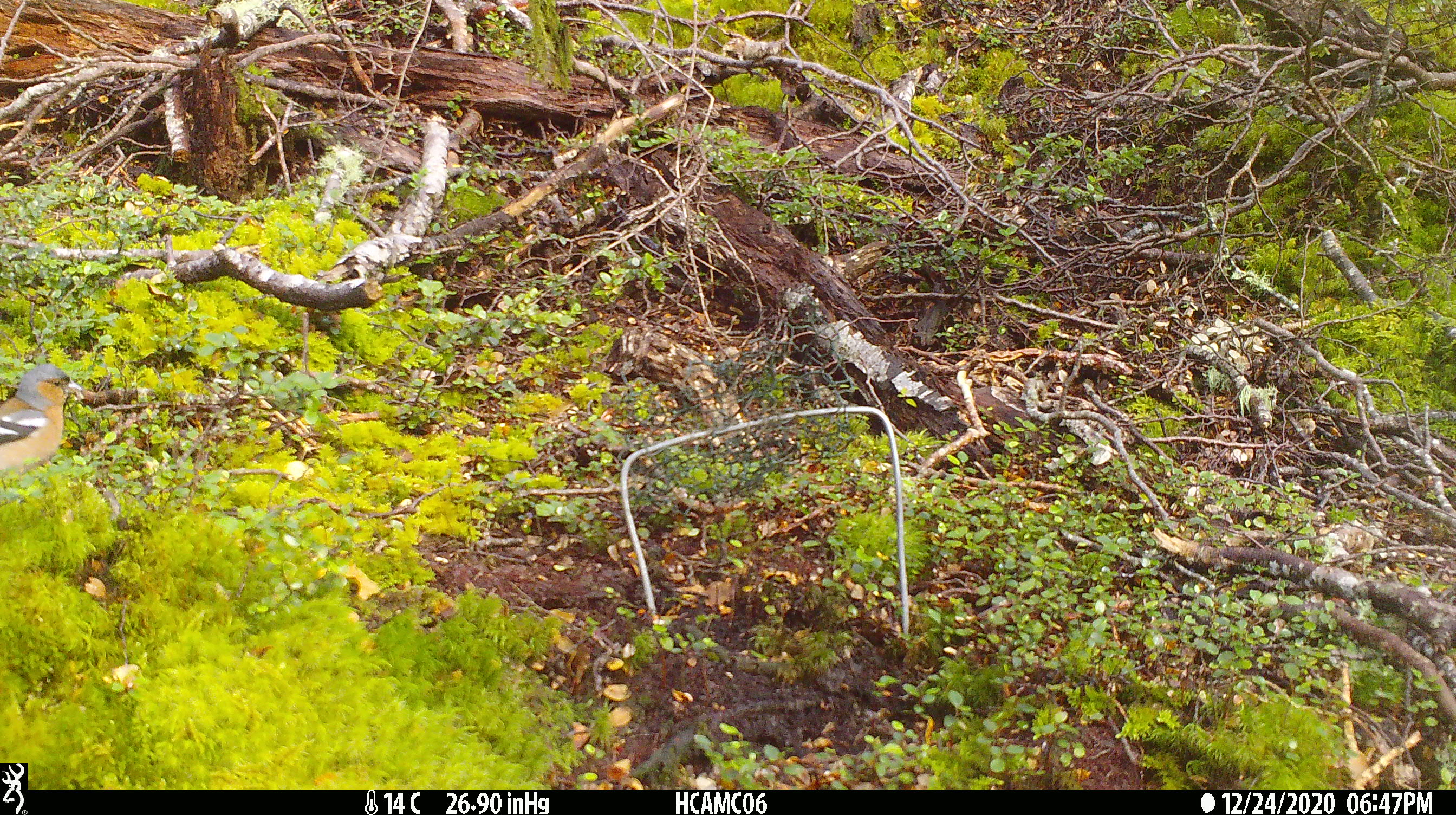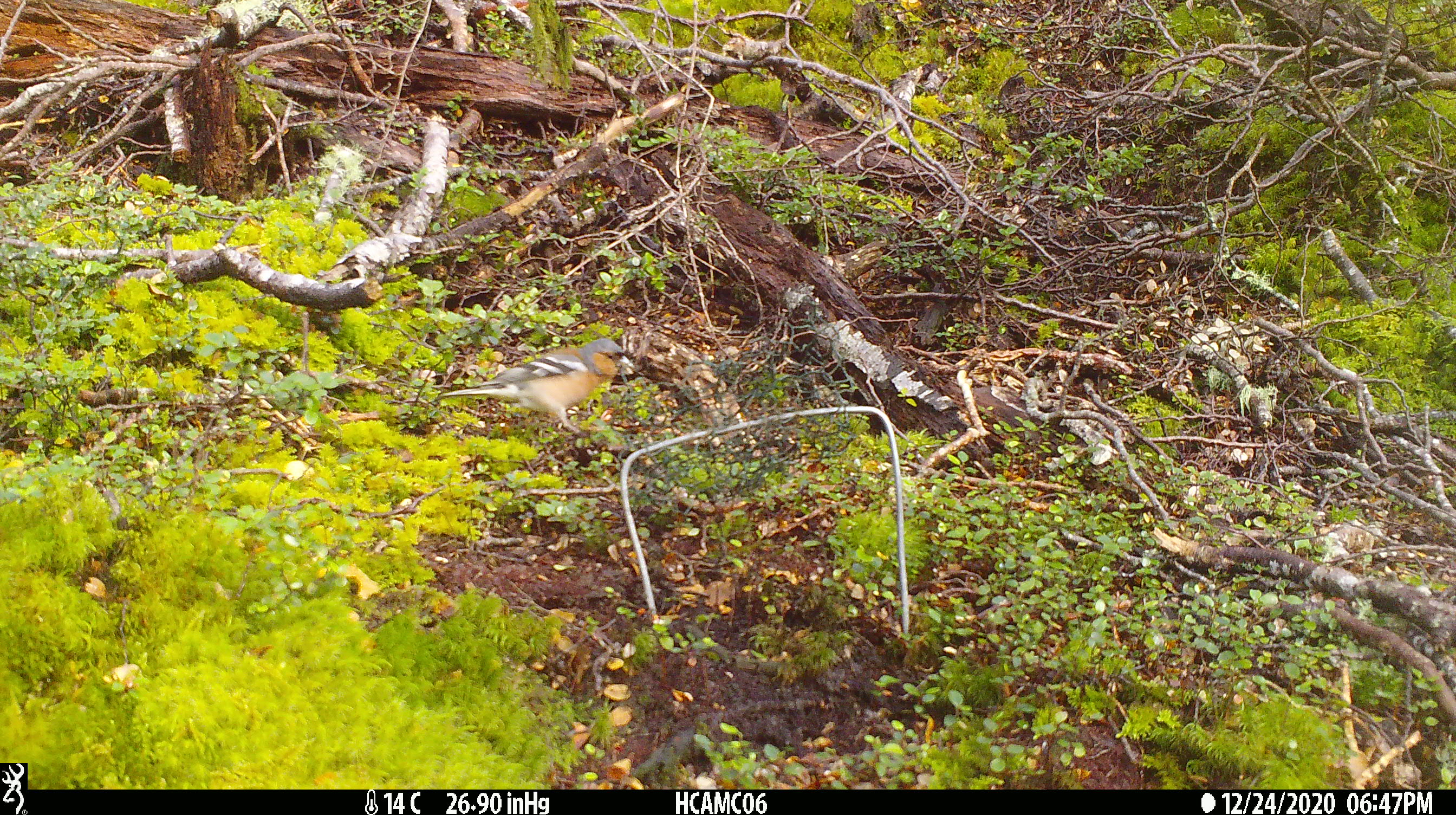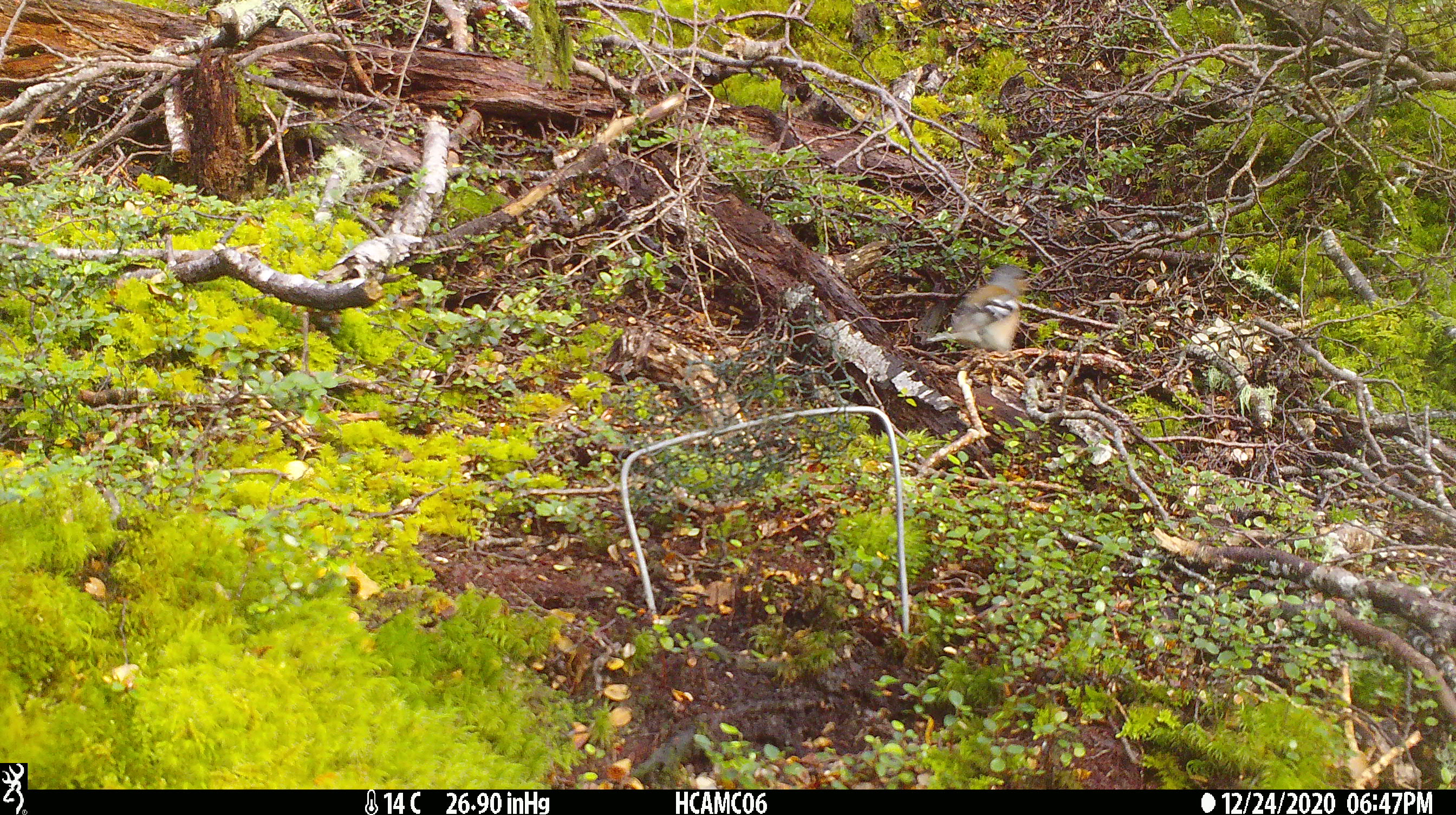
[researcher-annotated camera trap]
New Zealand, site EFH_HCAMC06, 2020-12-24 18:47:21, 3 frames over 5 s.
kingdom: Animalia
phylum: Chordata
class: Aves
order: Passeriformes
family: Fringillidae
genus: Fringilla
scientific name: Fringilla coelebs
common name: common chaffinch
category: chaffinch